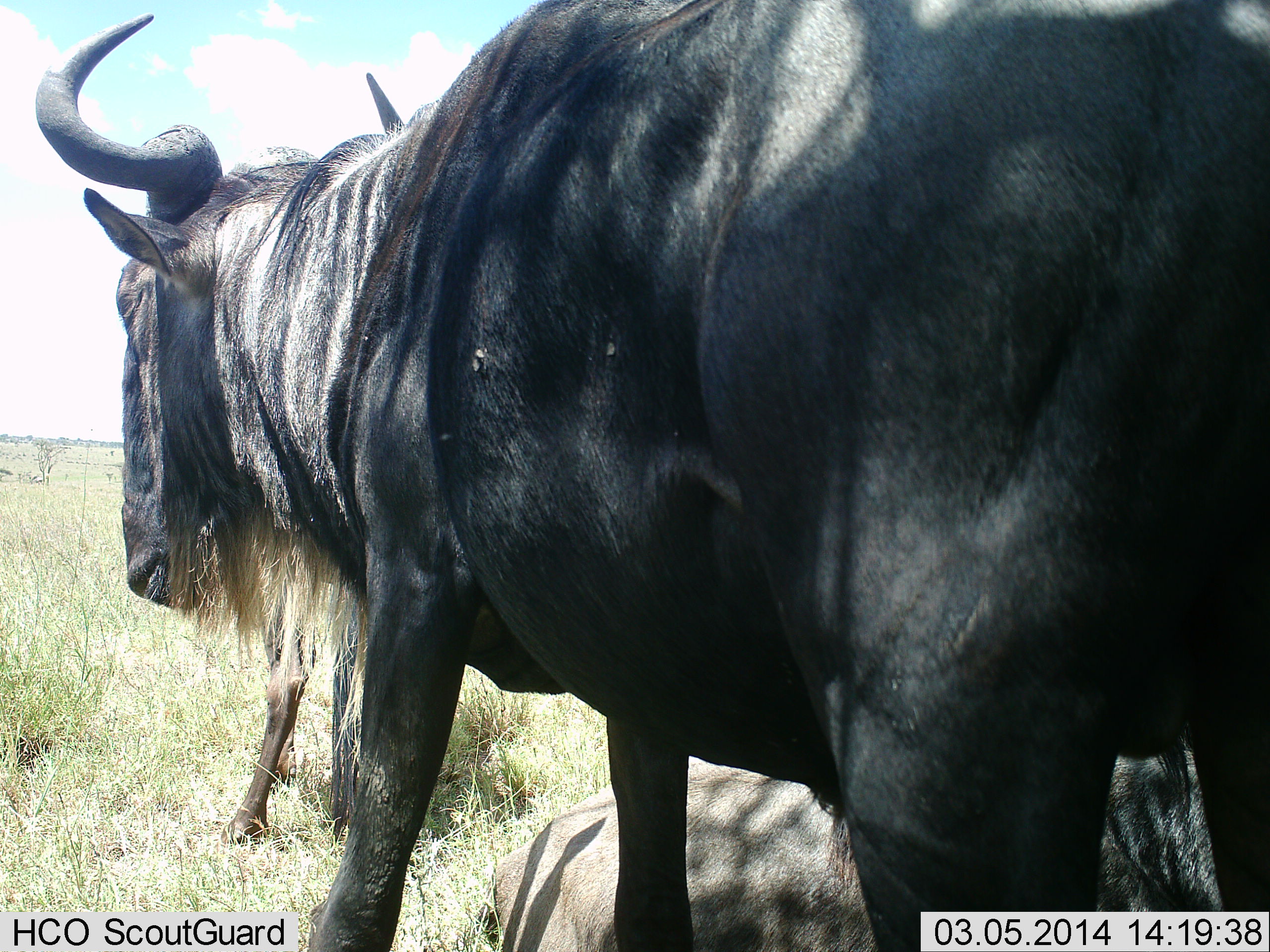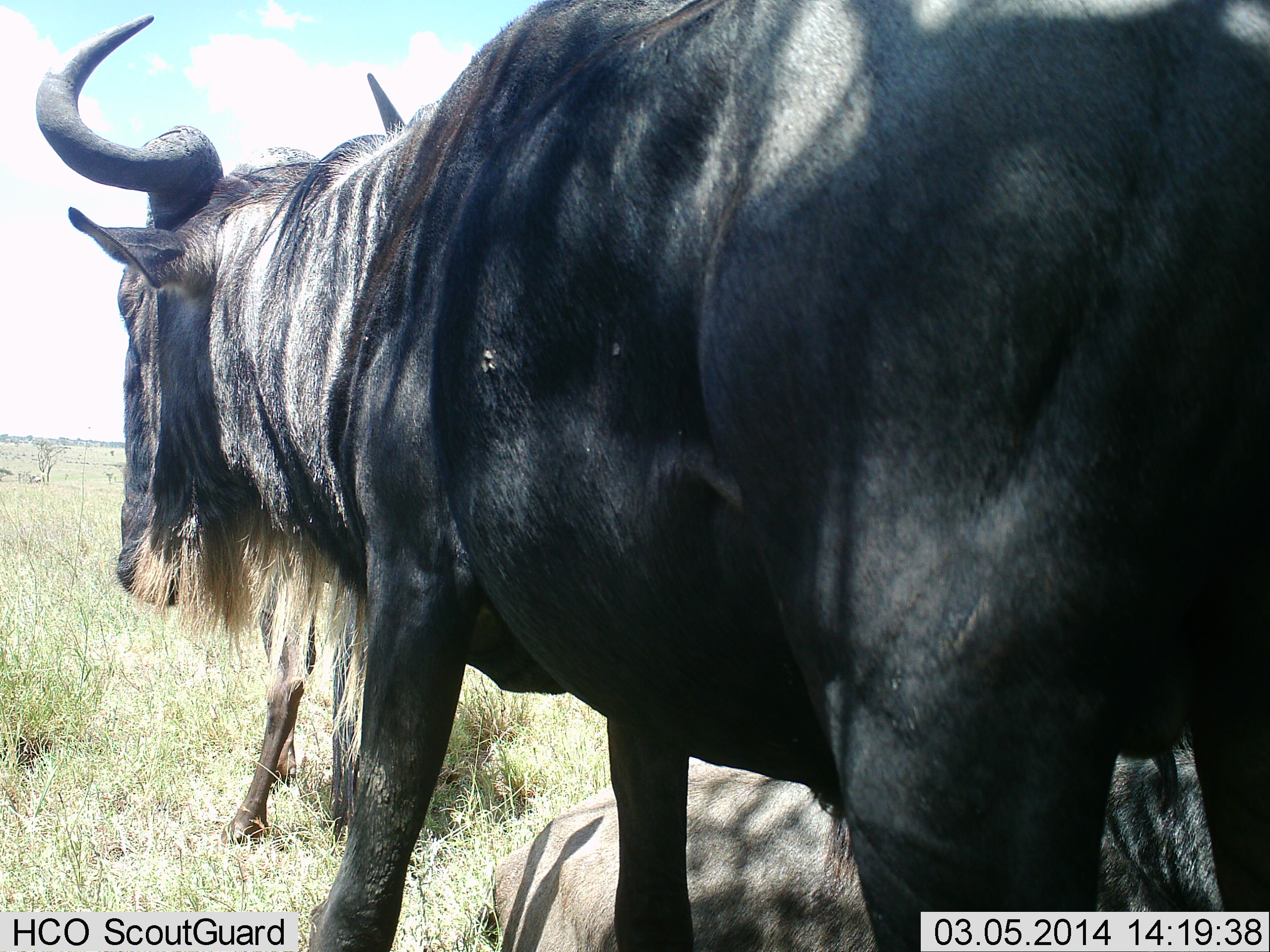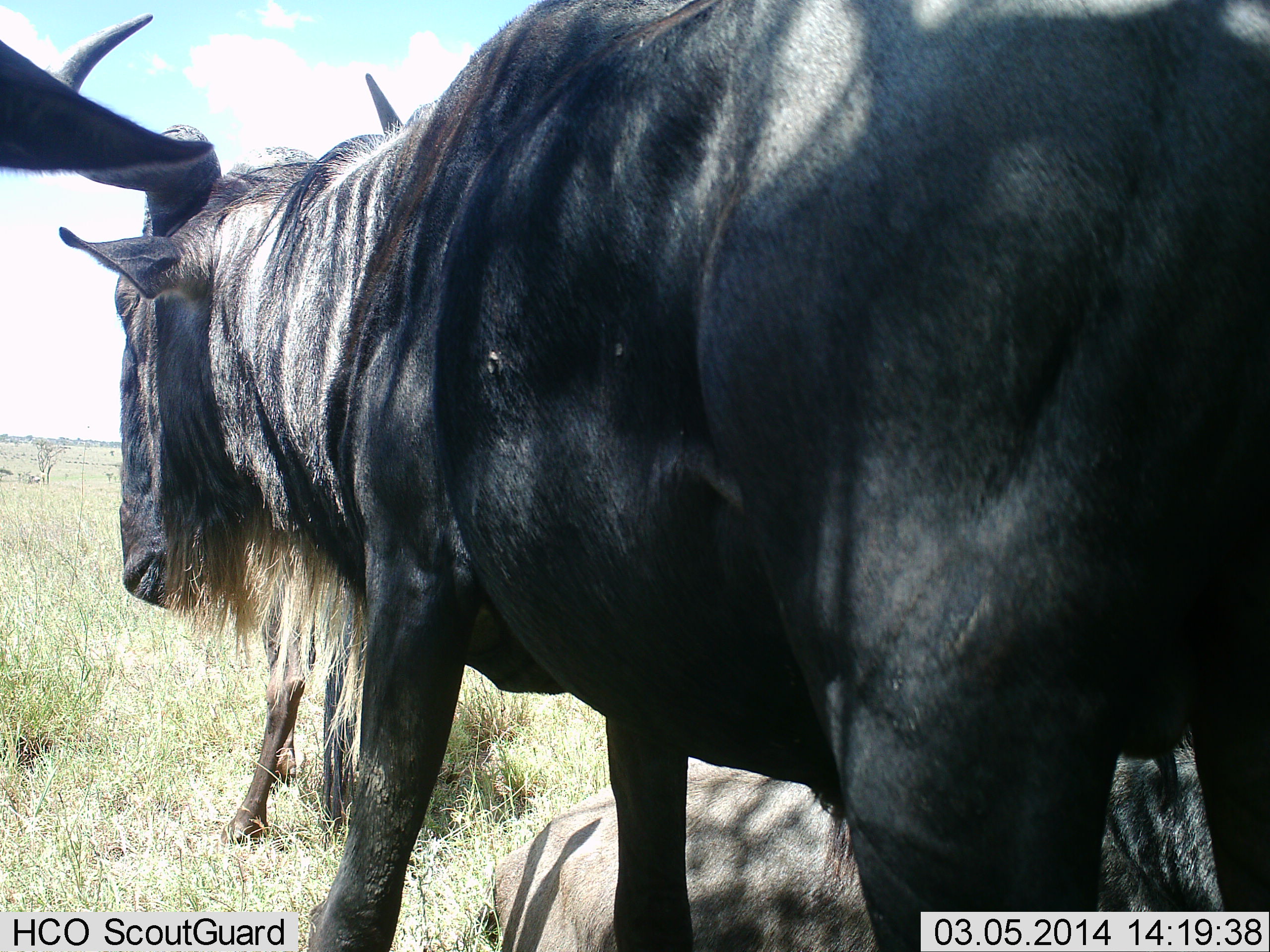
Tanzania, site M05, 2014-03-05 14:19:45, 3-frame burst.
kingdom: Animalia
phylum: Chordata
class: Mammalia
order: Artiodactyla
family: Bovidae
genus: Connochaetes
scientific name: Connochaetes taurinus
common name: blue wildebeest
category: wildebeest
Wildebeest (blue wildebeest) (Connochaetes taurinus), count 3. Behavior (volunteer vote fractions): standing 80%, resting 70%, moving 10%, interacting 0%. Young present (vote fraction): 0%. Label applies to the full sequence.